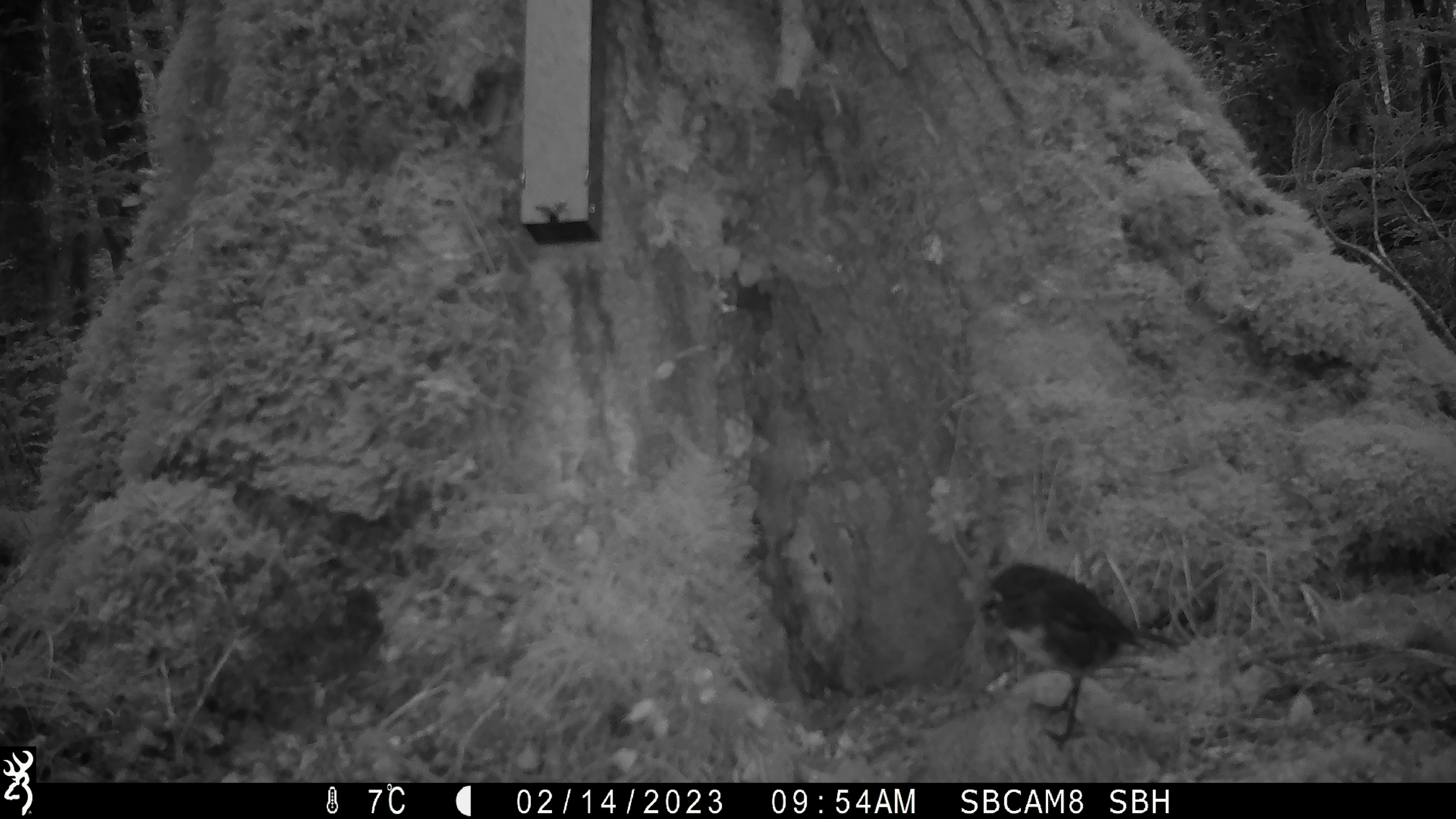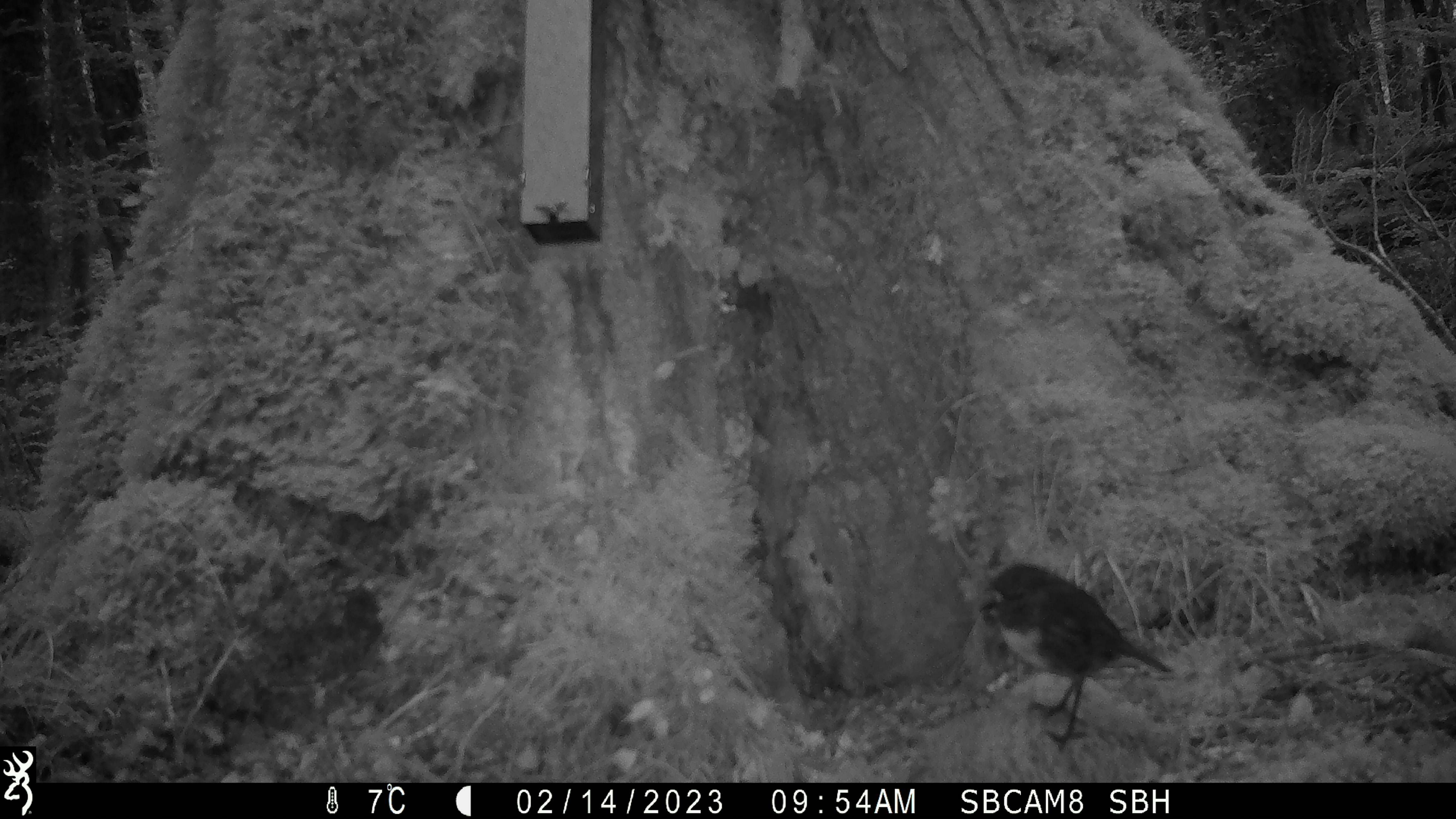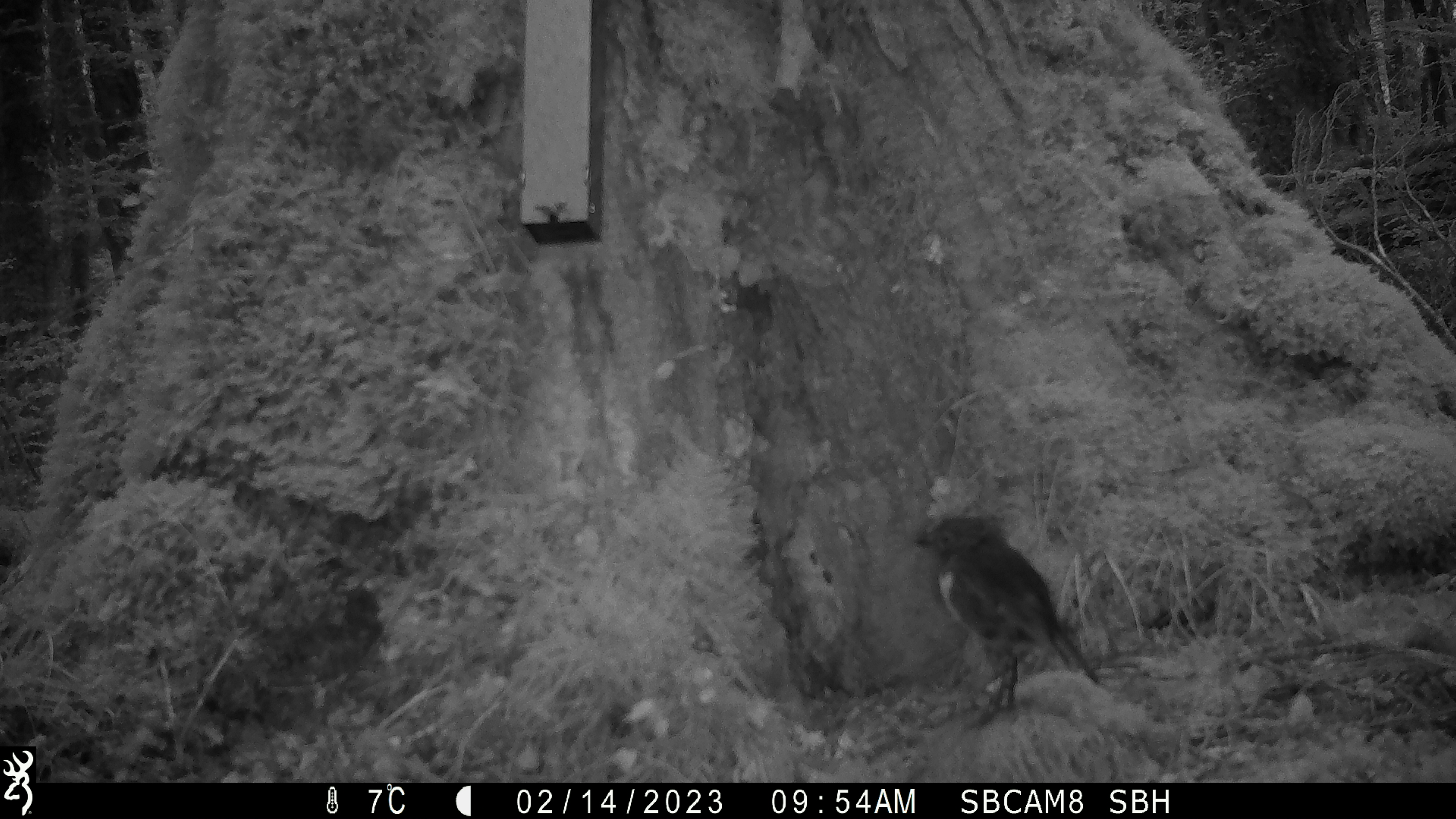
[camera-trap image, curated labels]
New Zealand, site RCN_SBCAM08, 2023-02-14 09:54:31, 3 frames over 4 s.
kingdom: Animalia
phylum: Chordata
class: Aves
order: Passeriformes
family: Petroicidae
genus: Petroica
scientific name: Petroica australis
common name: new zealand robin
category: robin